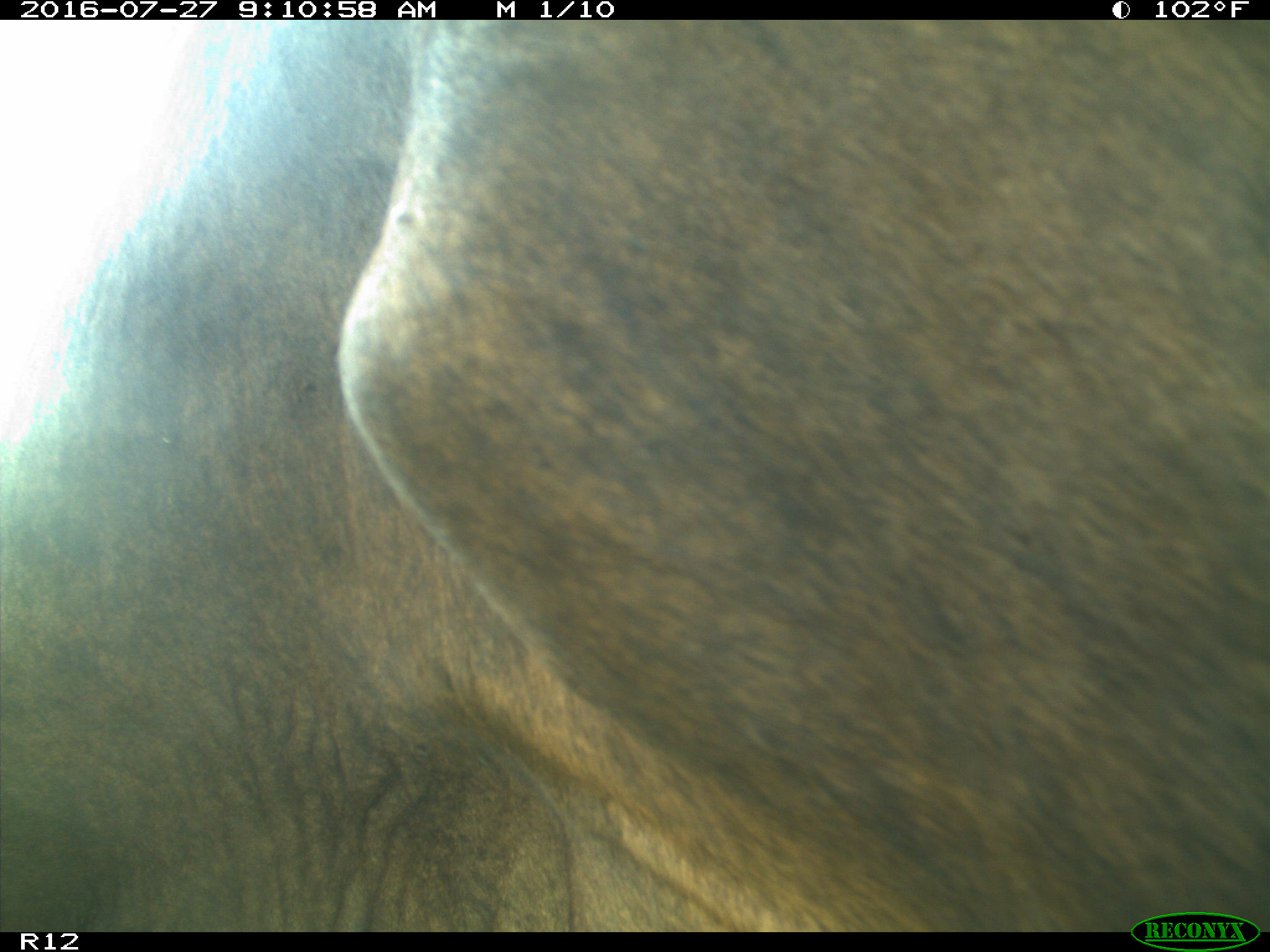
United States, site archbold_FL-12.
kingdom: Animalia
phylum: Chordata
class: Mammalia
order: Artiodactyla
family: Bovidae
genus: Bos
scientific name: Bos taurus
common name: domestic cow